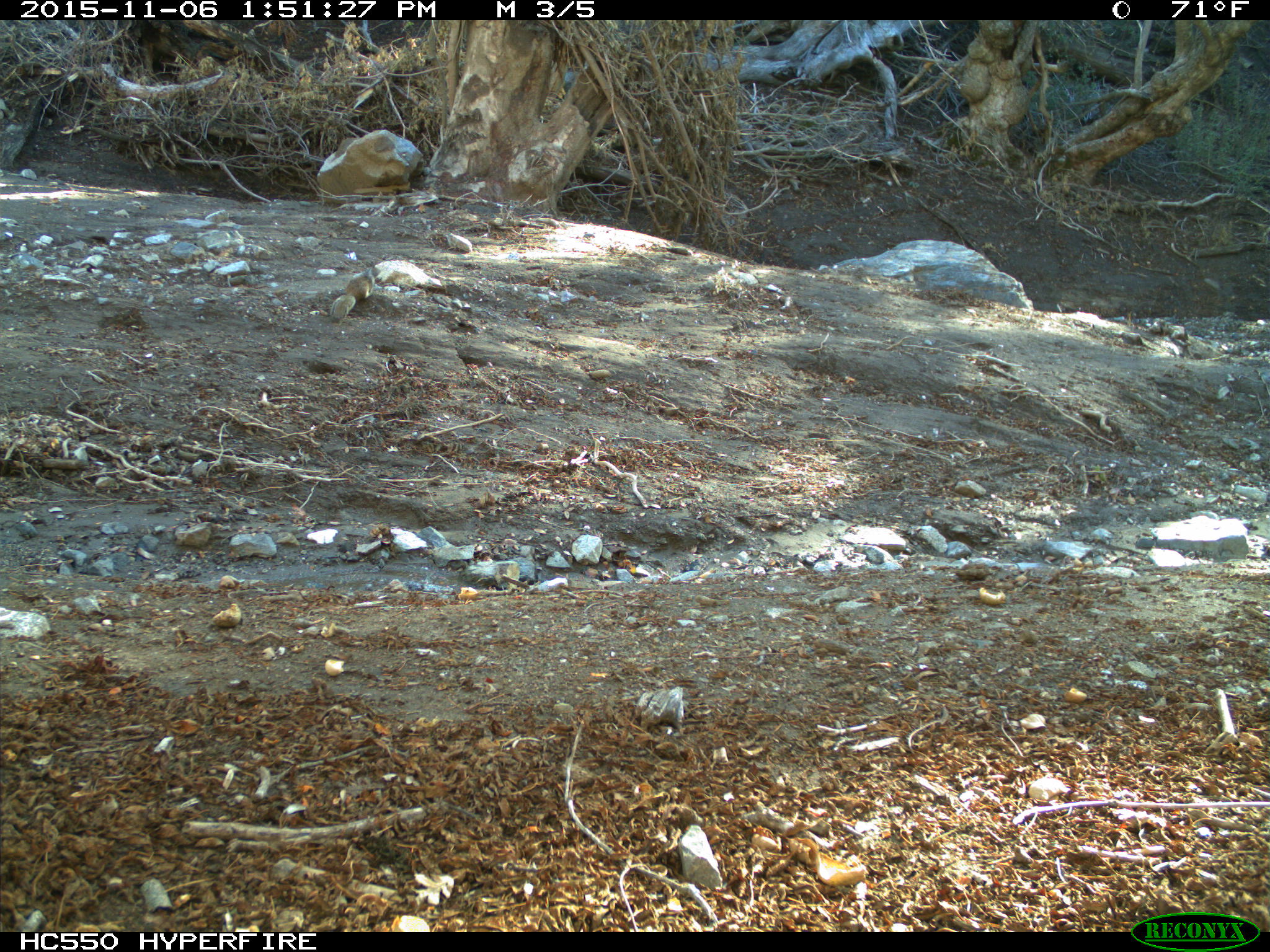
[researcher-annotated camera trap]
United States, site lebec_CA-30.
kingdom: Animalia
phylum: Chordata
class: Mammalia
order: Rodentia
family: Sciuridae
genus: Otospermophilus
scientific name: Otospermophilus beecheyi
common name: california ground squirrel